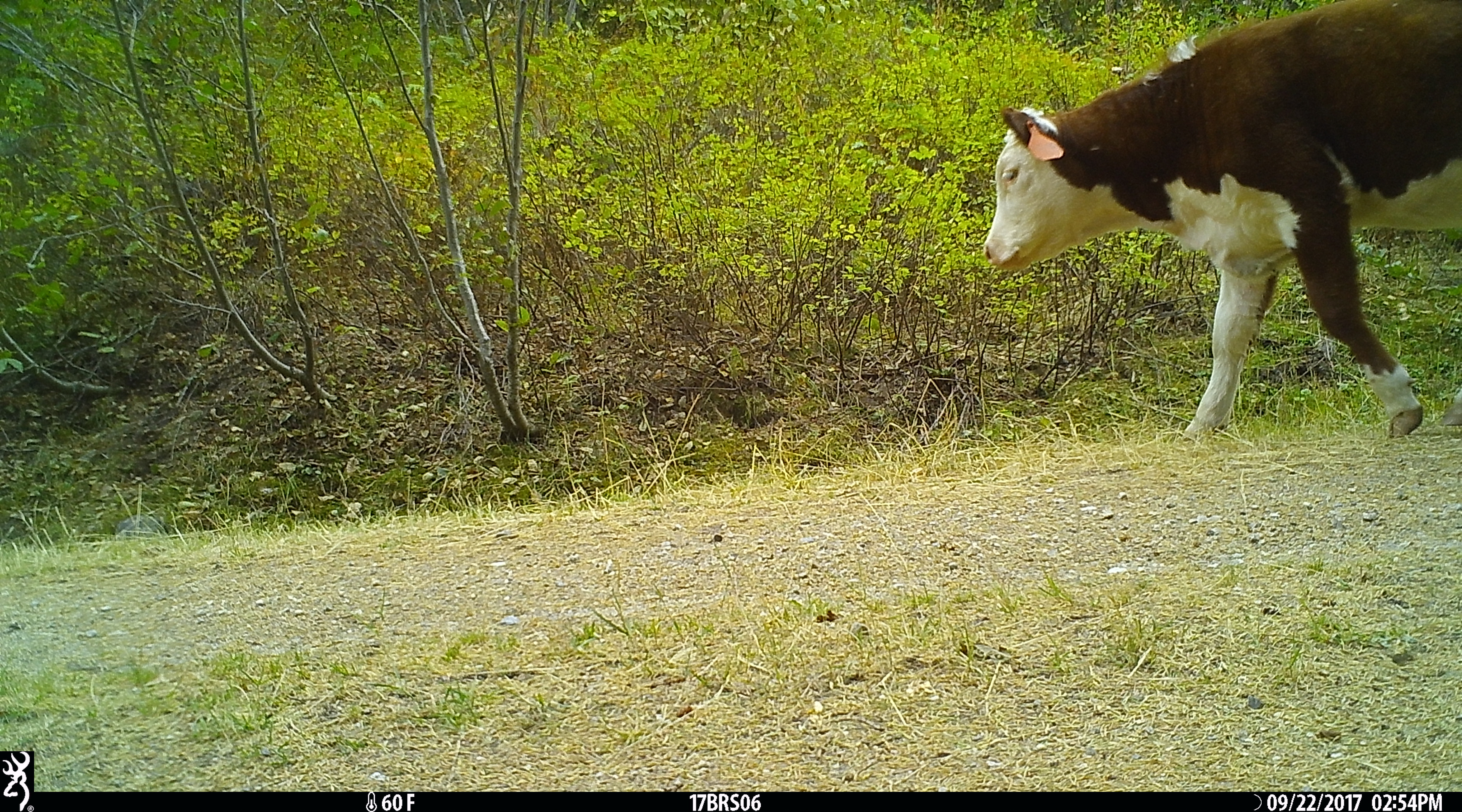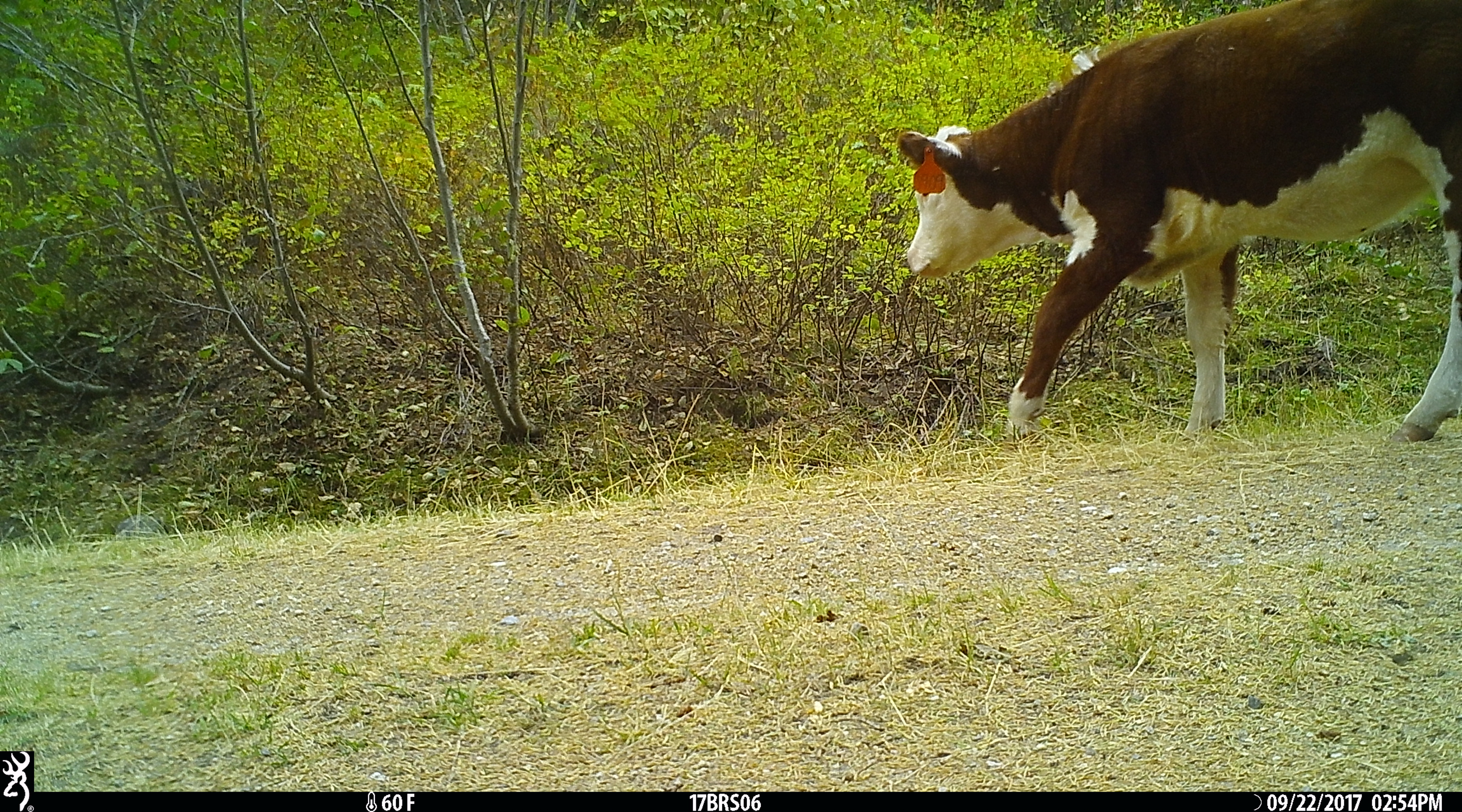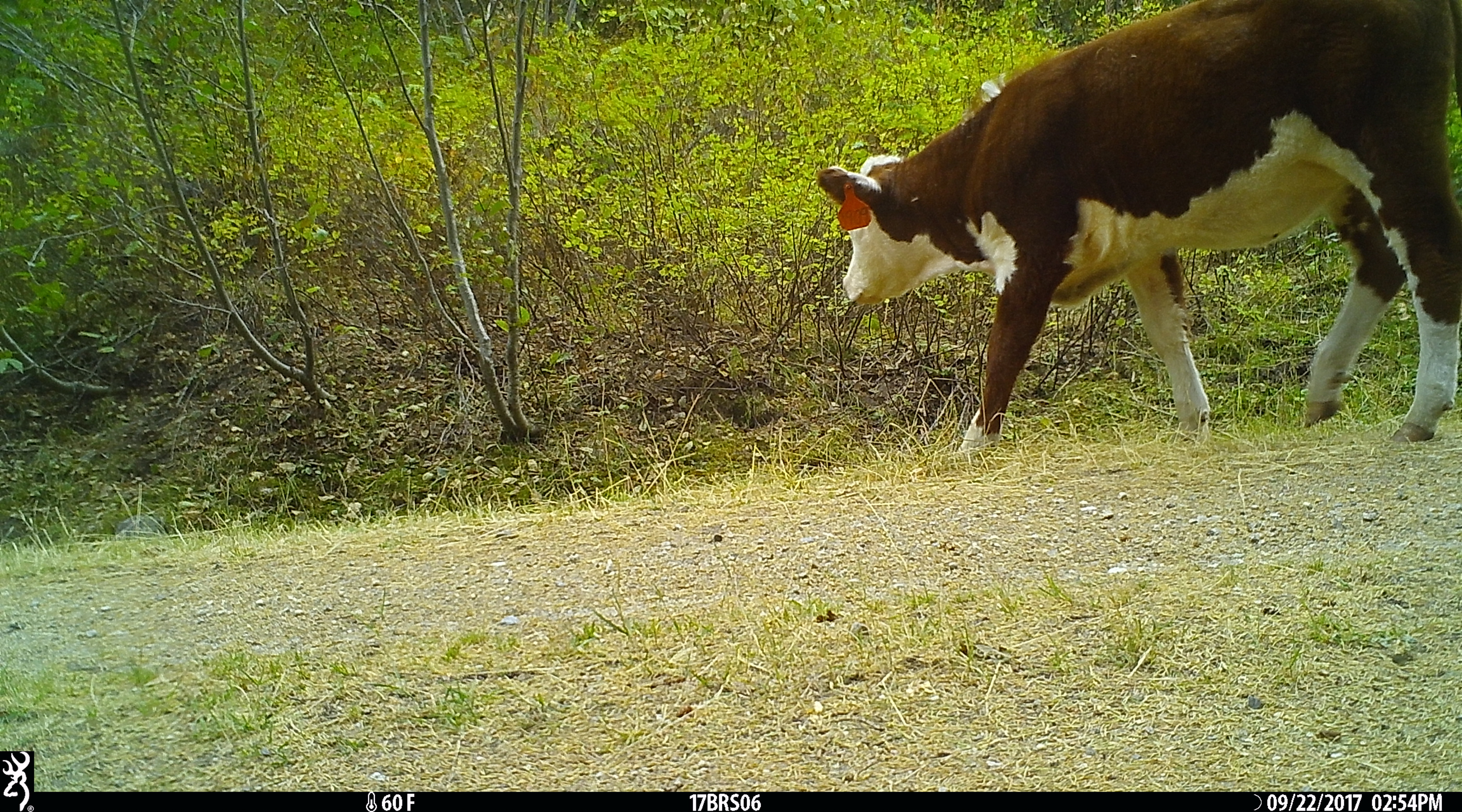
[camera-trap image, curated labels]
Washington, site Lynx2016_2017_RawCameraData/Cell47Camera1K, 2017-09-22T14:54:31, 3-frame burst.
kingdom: Animalia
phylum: Chordata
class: Mammalia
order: Artiodactyla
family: Bovidae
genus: Bos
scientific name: Bos taurus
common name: domestic cattle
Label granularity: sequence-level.